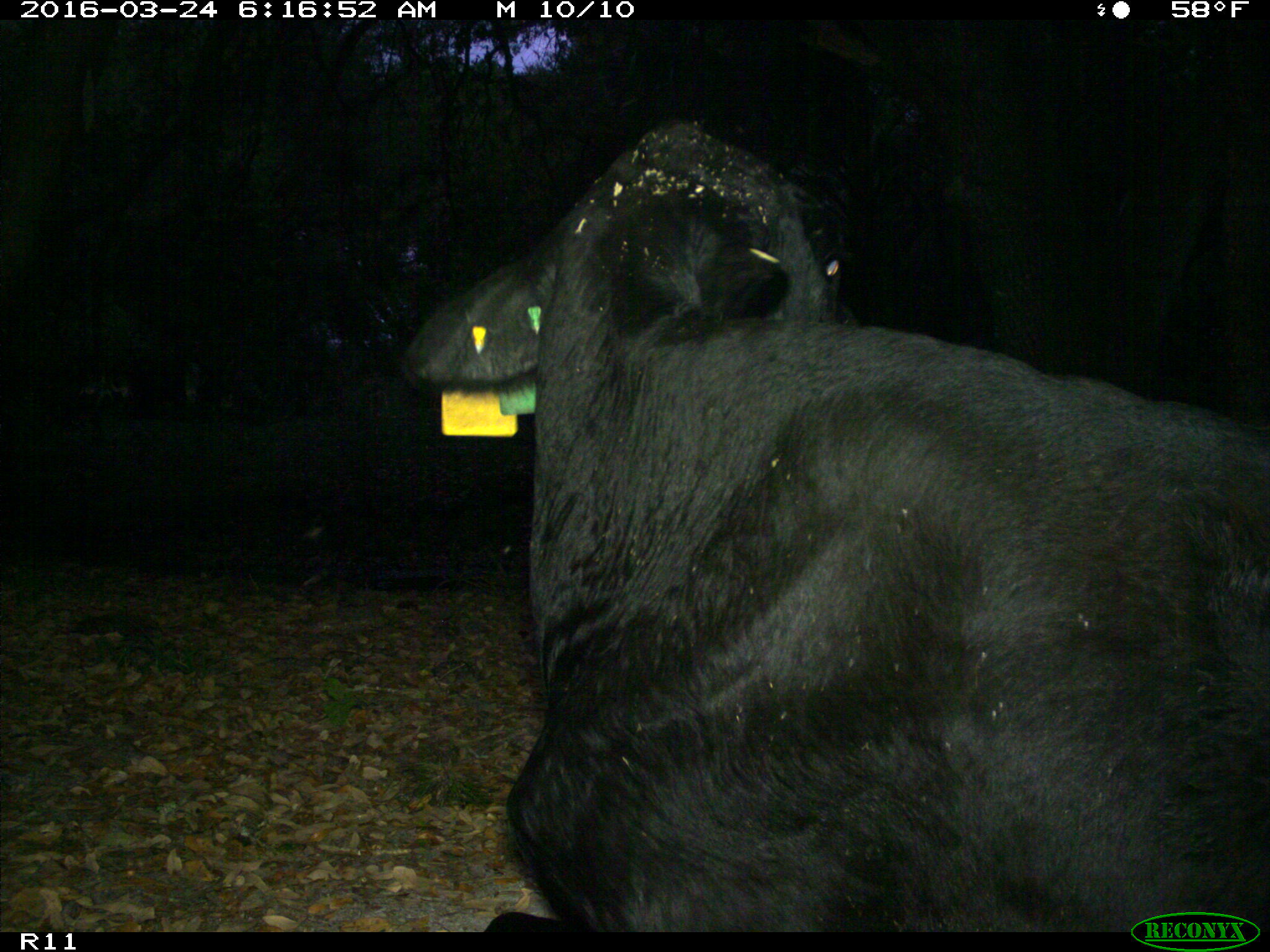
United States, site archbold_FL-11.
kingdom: Animalia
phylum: Chordata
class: Mammalia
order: Artiodactyla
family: Bovidae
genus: Bos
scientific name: Bos taurus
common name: domestic cow